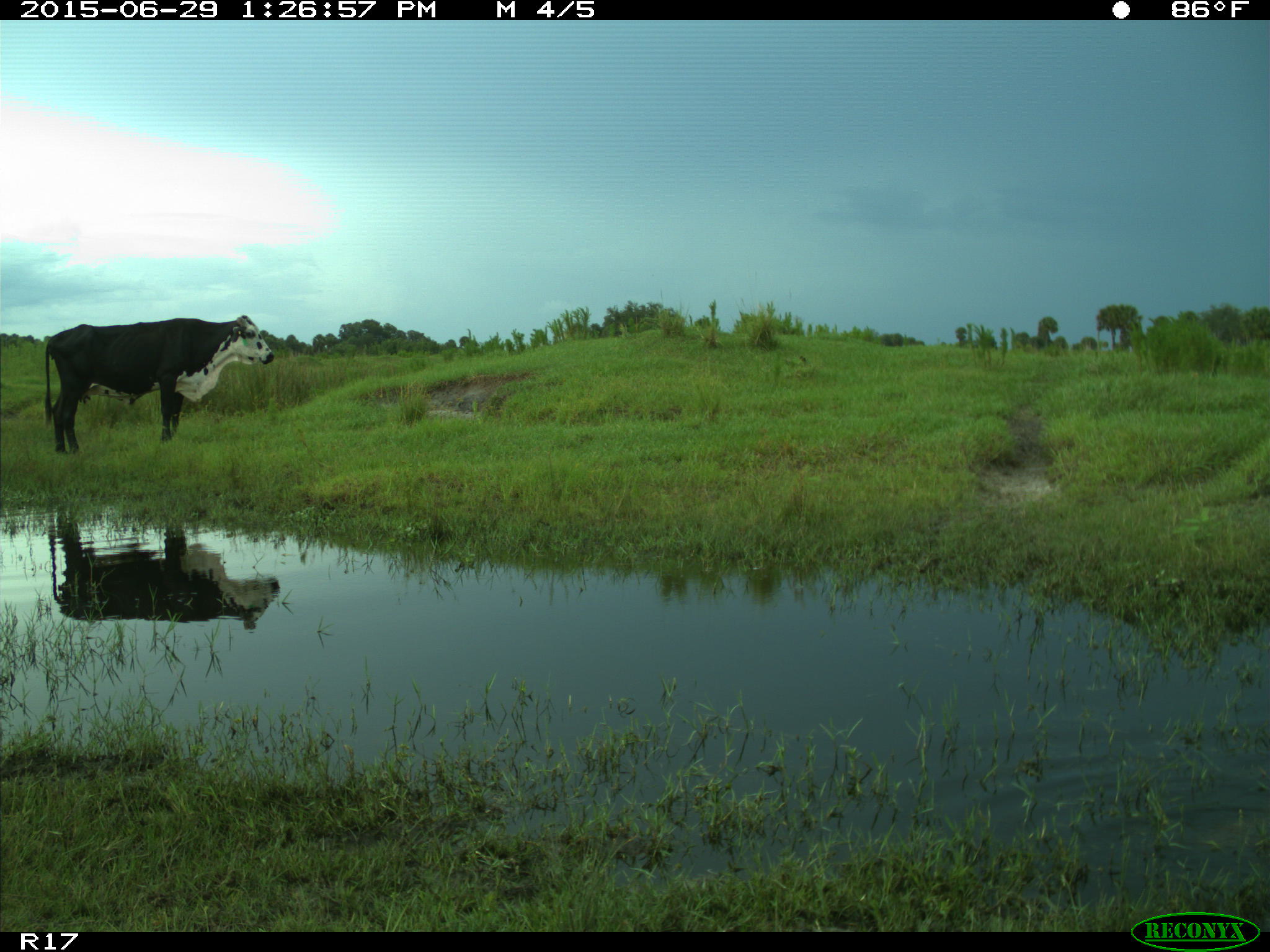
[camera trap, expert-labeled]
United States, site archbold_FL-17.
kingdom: Animalia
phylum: Chordata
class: Mammalia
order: Artiodactyla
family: Bovidae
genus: Bos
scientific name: Bos taurus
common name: domestic cow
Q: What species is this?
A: Bos taurus (domestic cow).